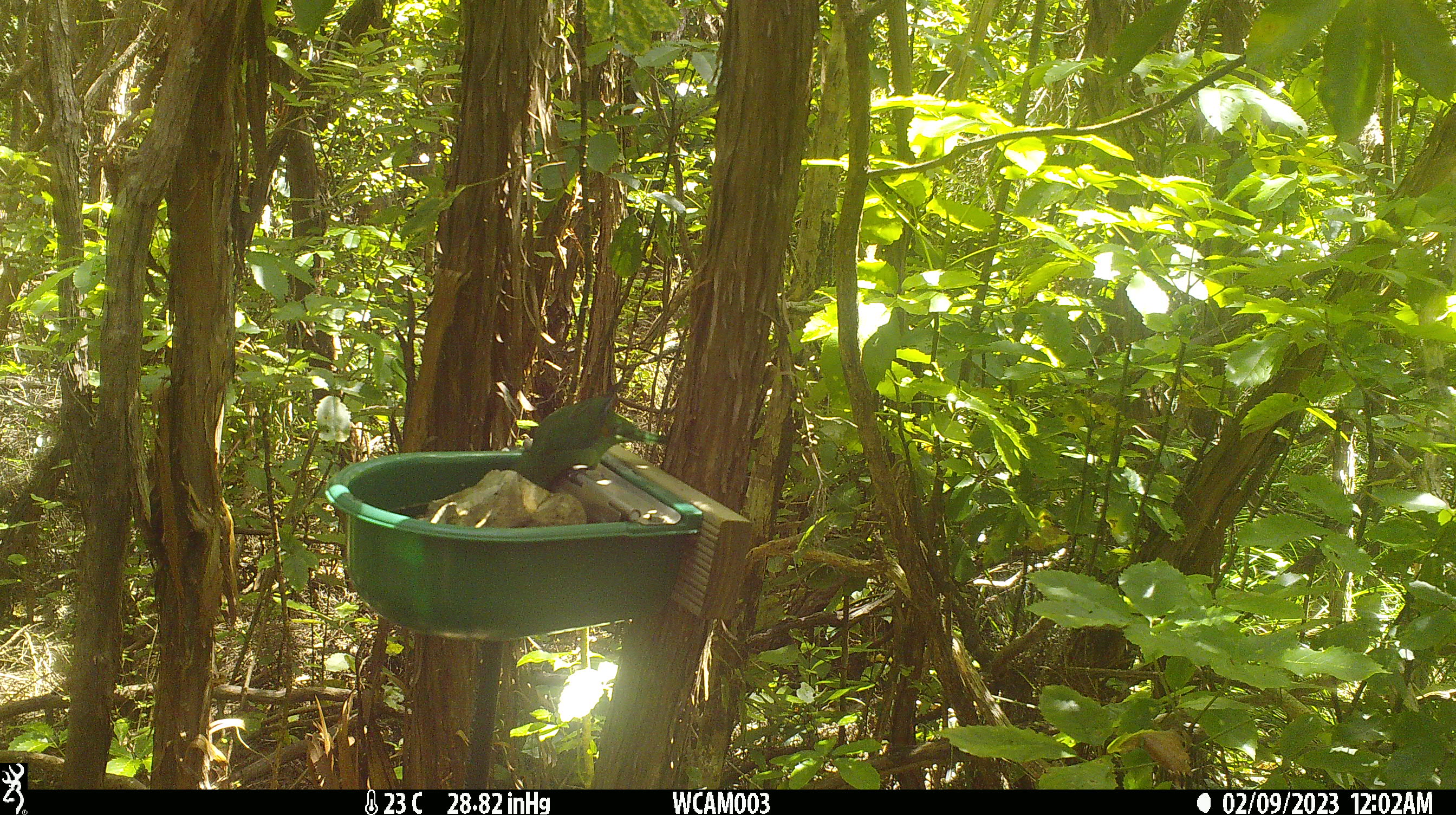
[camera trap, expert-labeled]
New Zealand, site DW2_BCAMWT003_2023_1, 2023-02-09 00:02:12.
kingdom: Animalia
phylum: Chordata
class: Aves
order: Psittaciformes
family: Psittaculidae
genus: Cyanoramphus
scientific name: Cyanoramphus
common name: parakeet